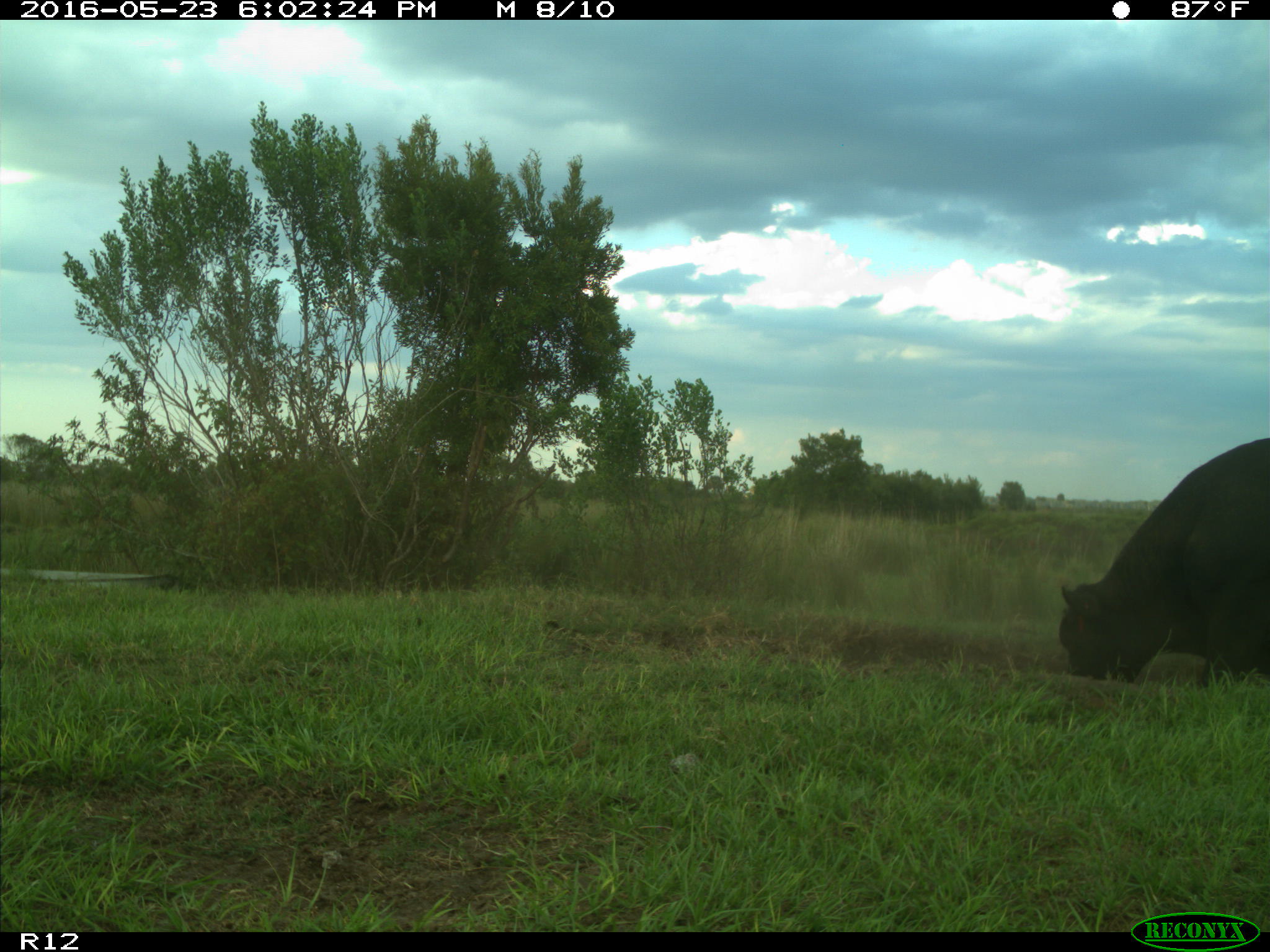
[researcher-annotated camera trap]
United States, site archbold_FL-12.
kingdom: Animalia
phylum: Chordata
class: Mammalia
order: Artiodactyla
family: Bovidae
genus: Bos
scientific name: Bos taurus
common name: domestic cow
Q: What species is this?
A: Bos taurus (domestic cow).